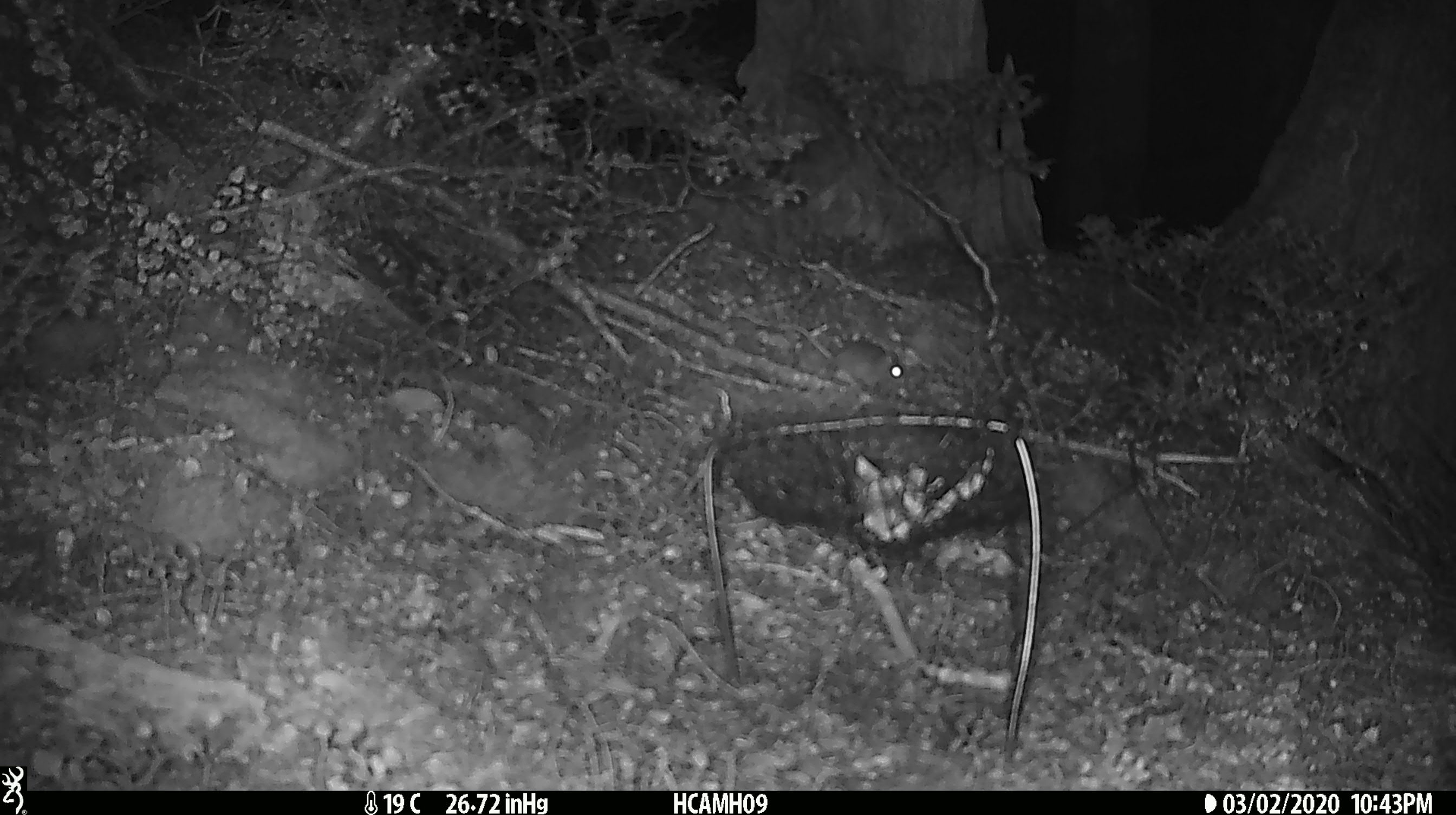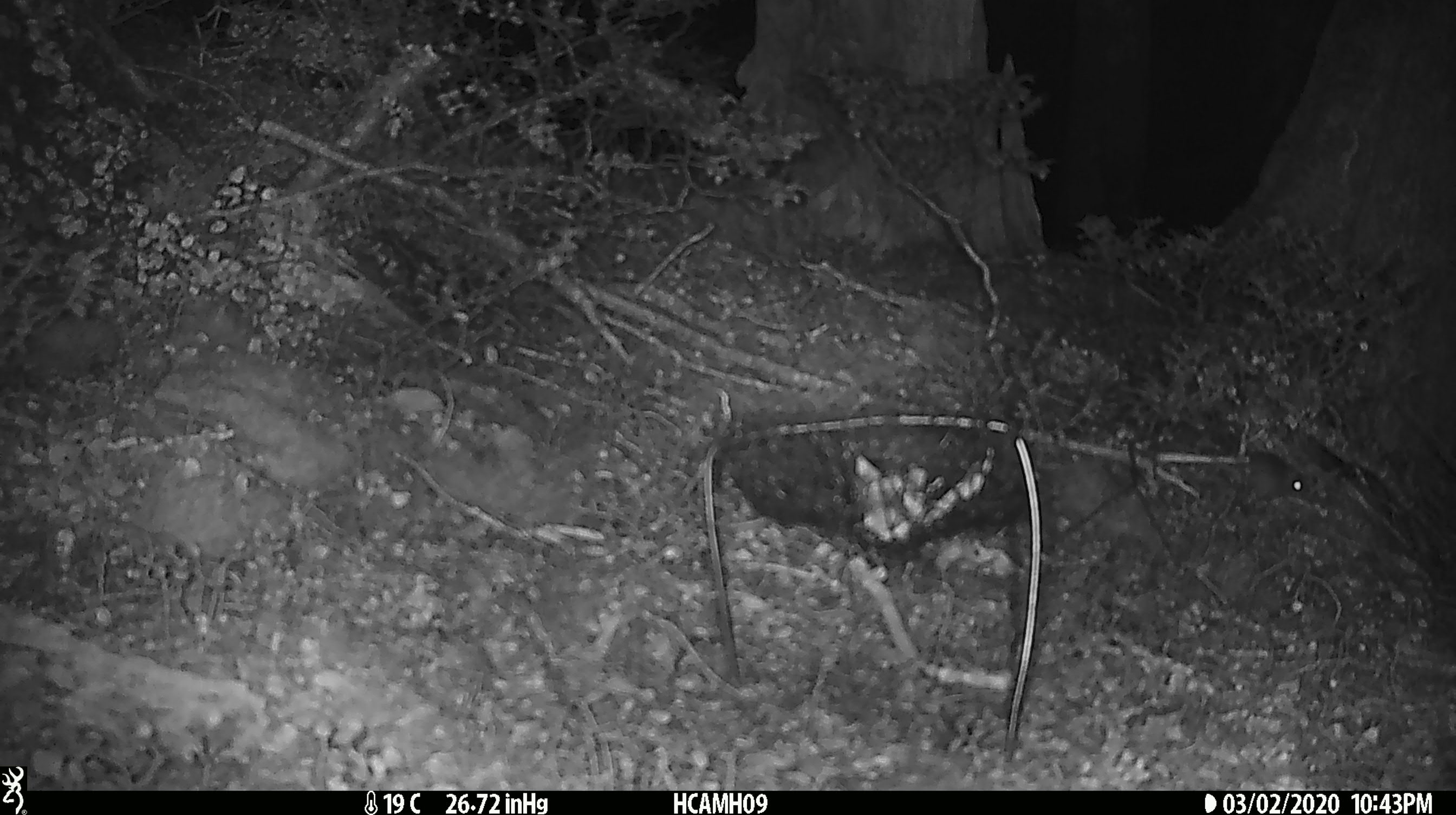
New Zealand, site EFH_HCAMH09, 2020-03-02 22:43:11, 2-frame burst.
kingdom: Animalia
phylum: Chordata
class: Mammalia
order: Rodentia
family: Muridae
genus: Mus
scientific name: Mus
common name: mouse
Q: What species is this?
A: Mouse (Mus).